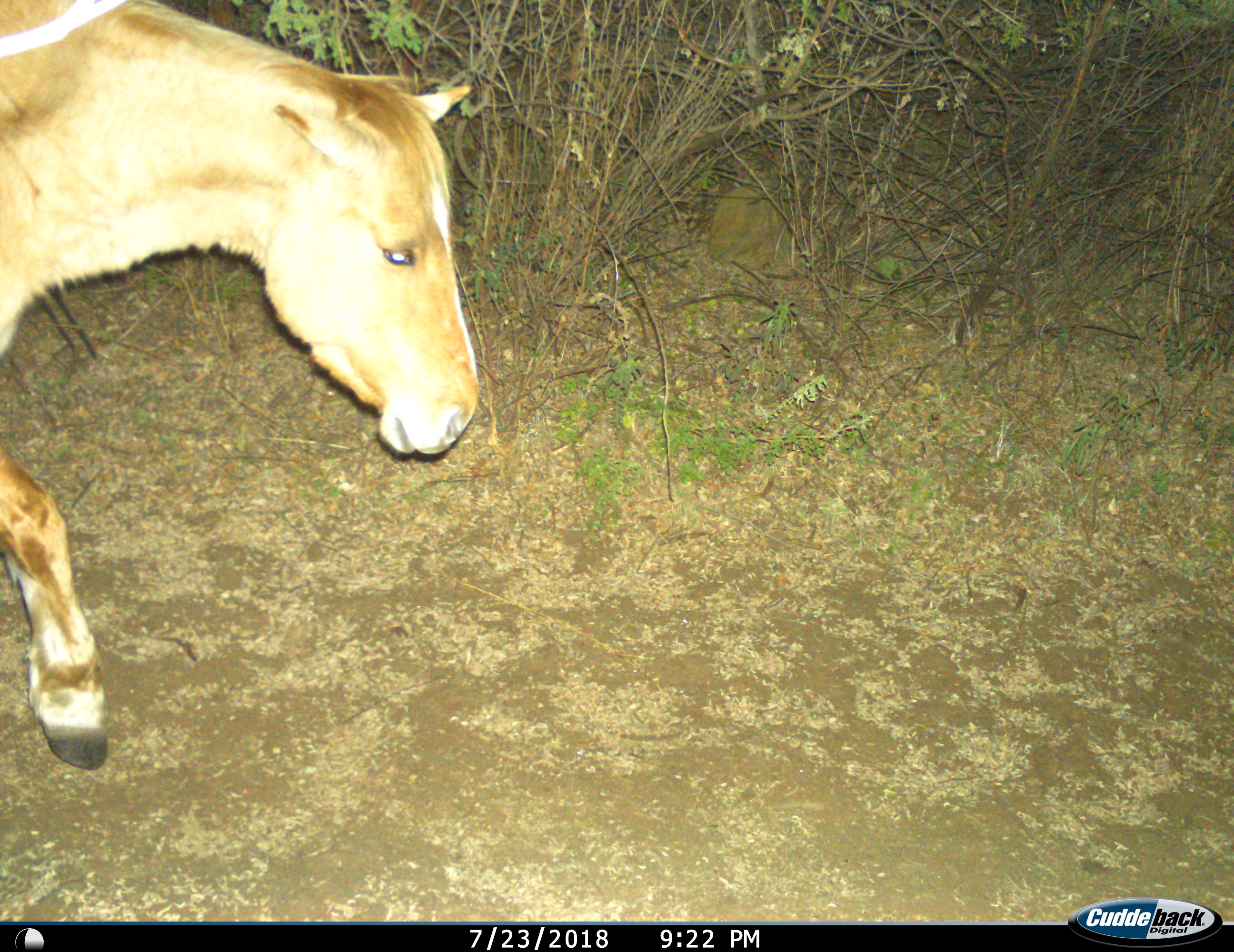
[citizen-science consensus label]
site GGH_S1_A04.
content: unidentified animal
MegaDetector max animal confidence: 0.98